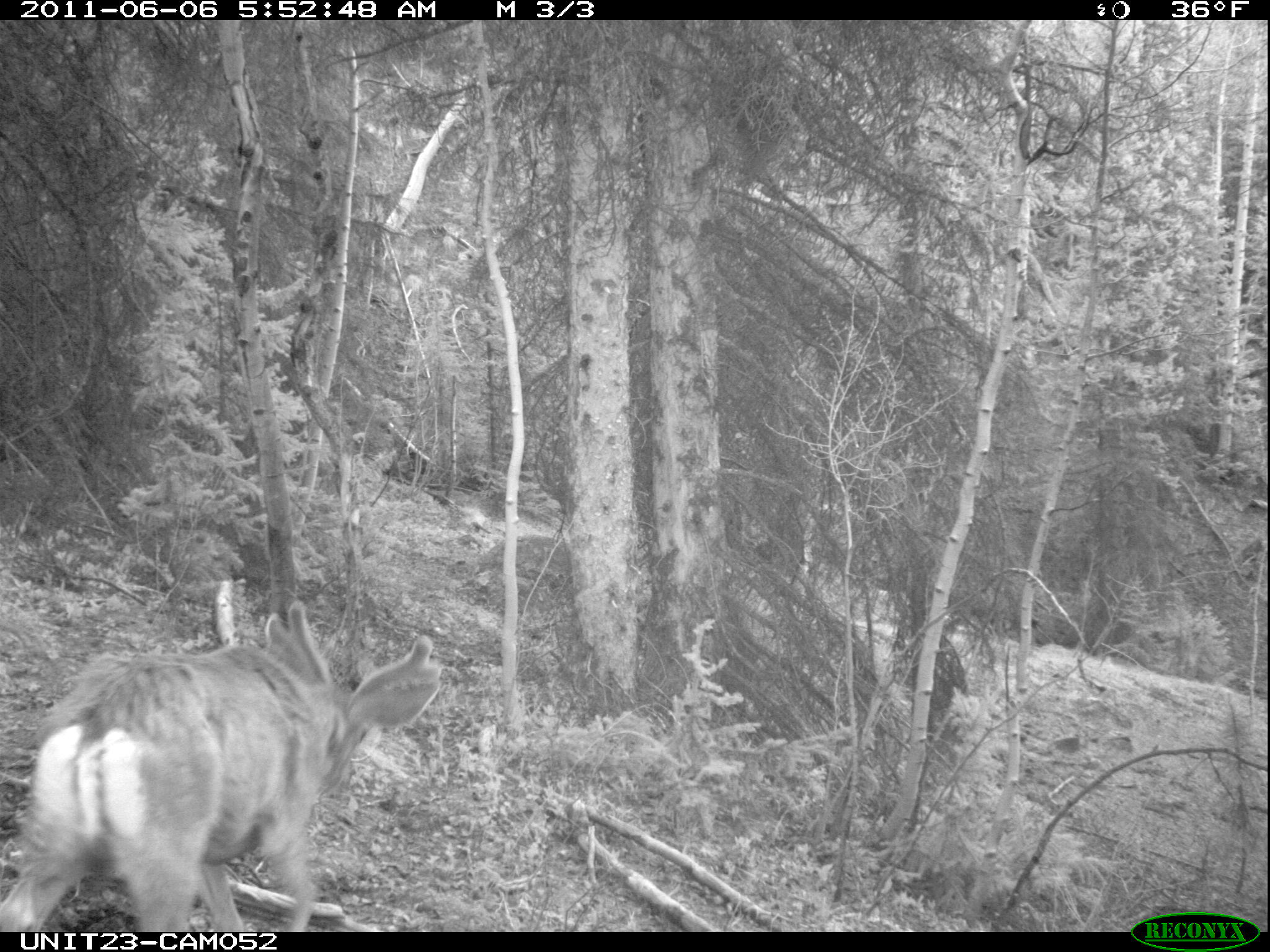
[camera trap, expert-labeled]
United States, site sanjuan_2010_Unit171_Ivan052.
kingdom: Animalia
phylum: Chordata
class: Mammalia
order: Artiodactyla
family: Cervidae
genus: Odocoileus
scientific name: Odocoileus hemionus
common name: mule deer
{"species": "Odocoileus hemionus (mule deer)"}